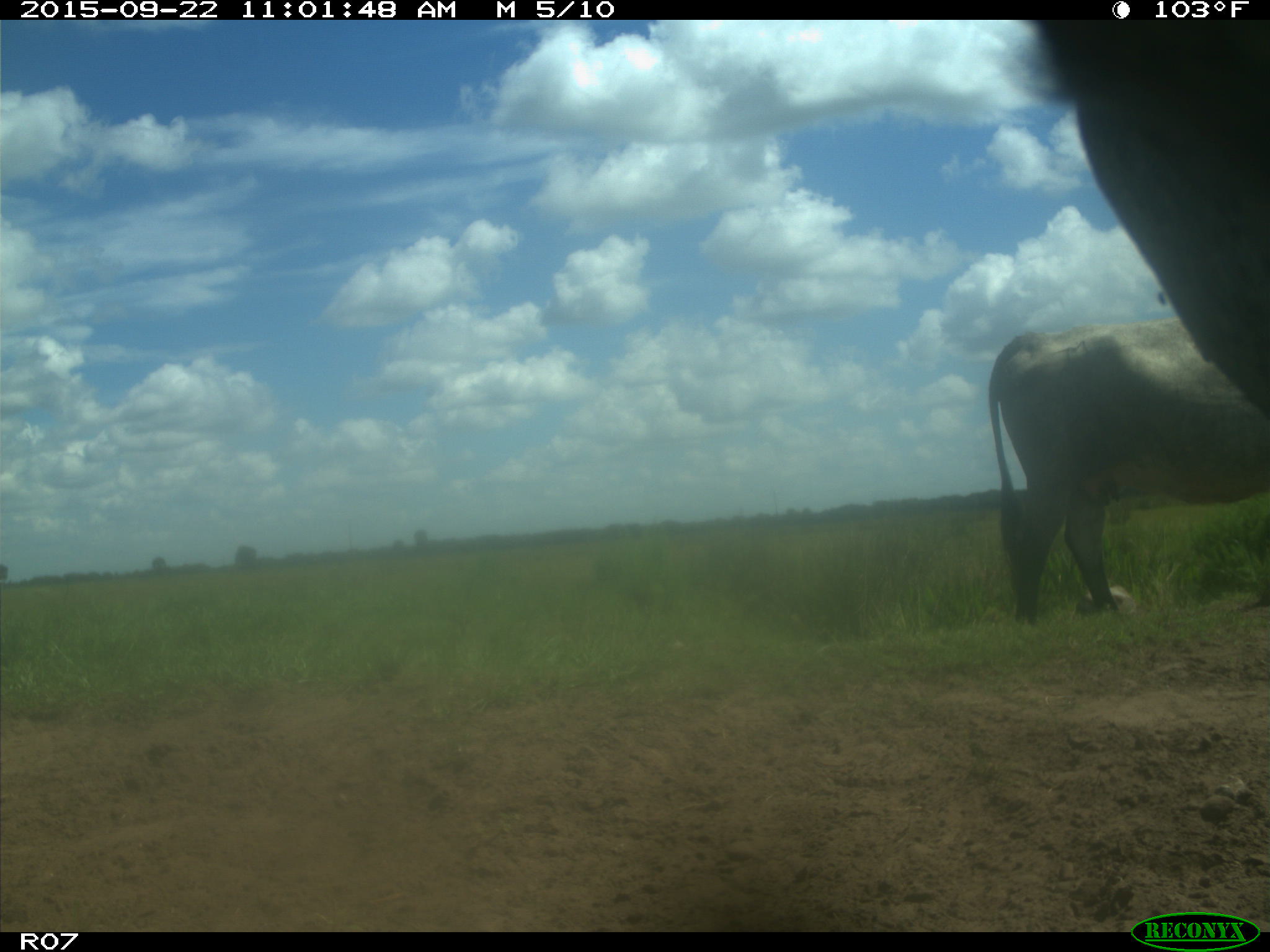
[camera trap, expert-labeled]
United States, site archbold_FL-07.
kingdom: Animalia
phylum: Chordata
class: Mammalia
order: Artiodactyla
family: Bovidae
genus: Bos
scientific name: Bos taurus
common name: domestic cow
Bos taurus (domestic cow).